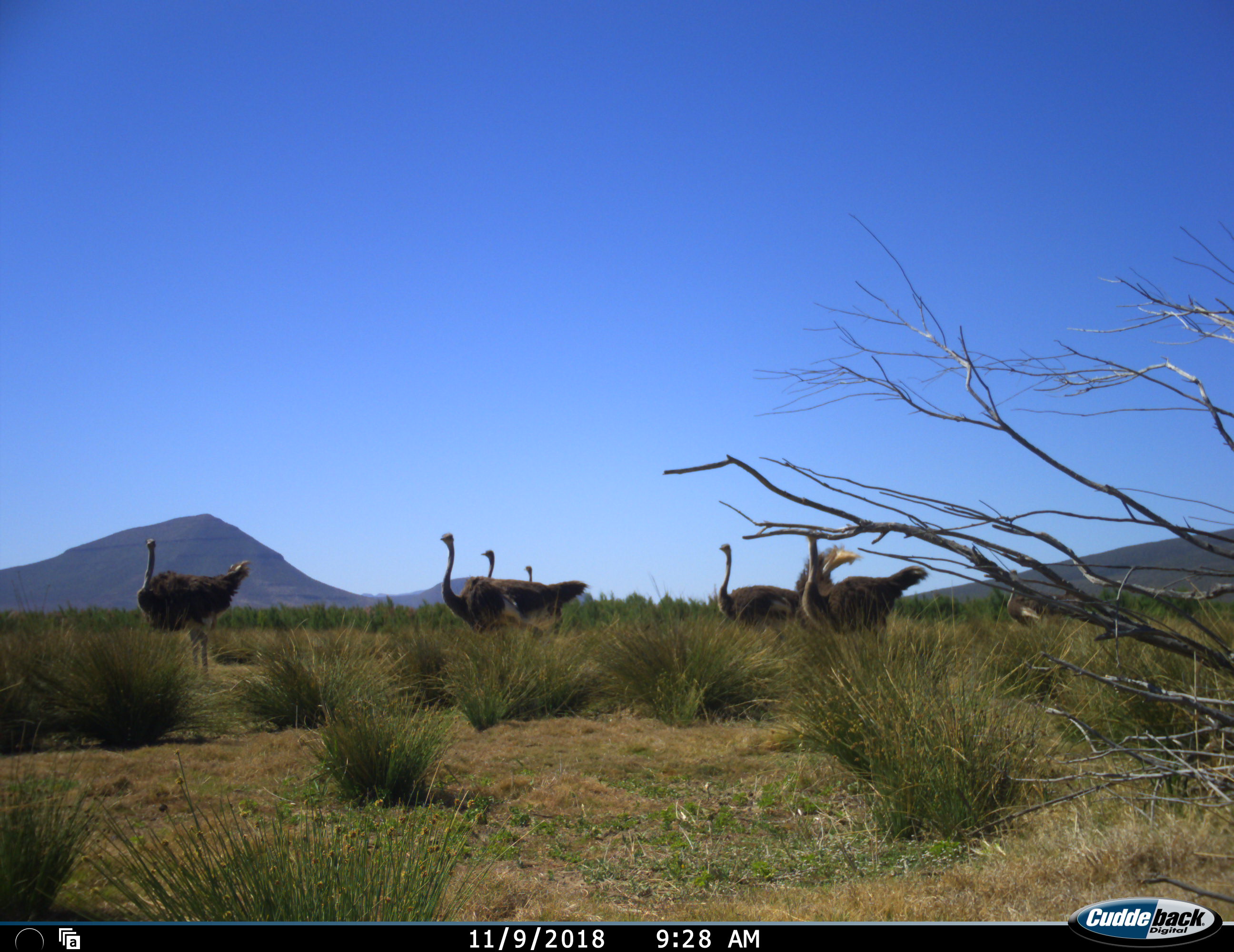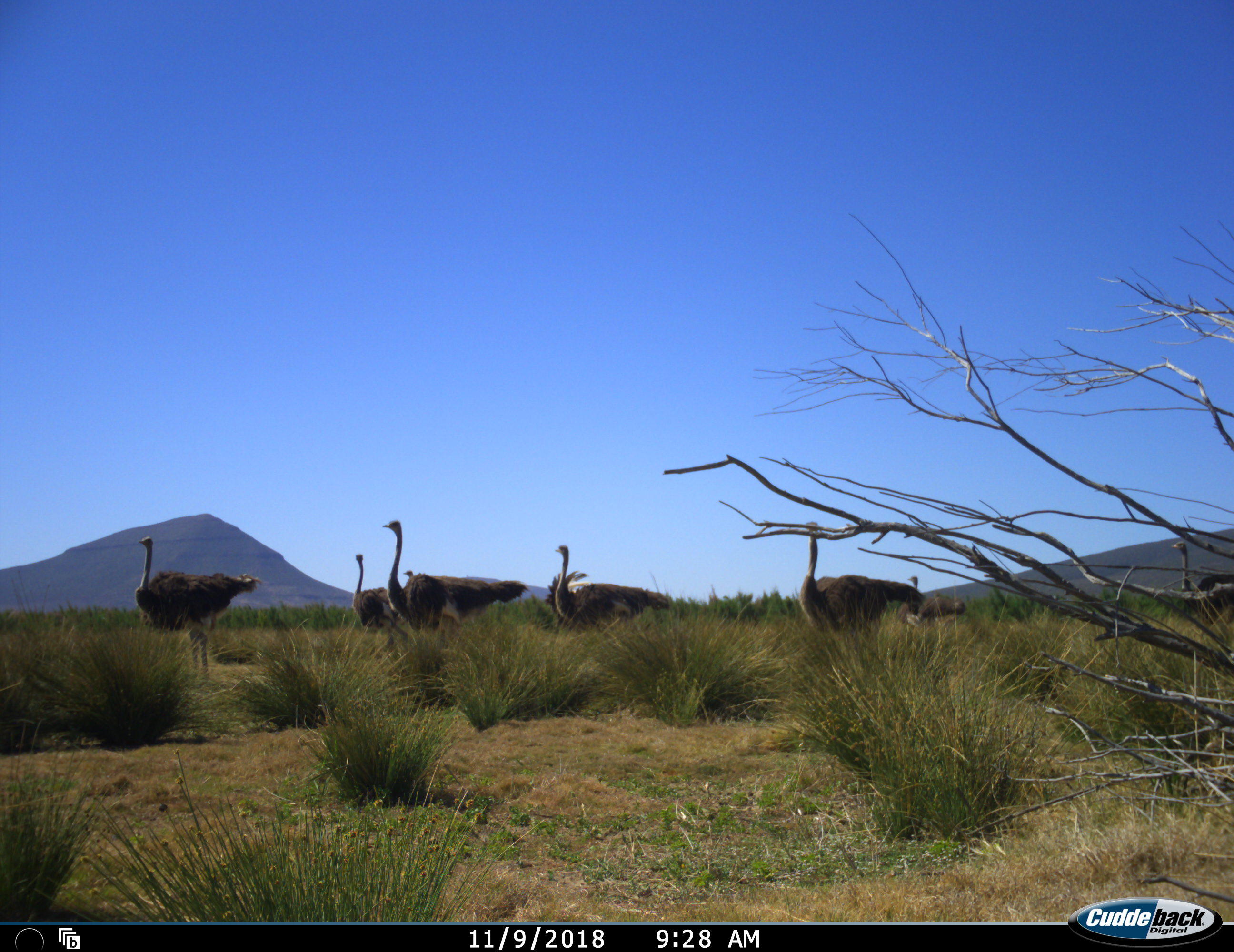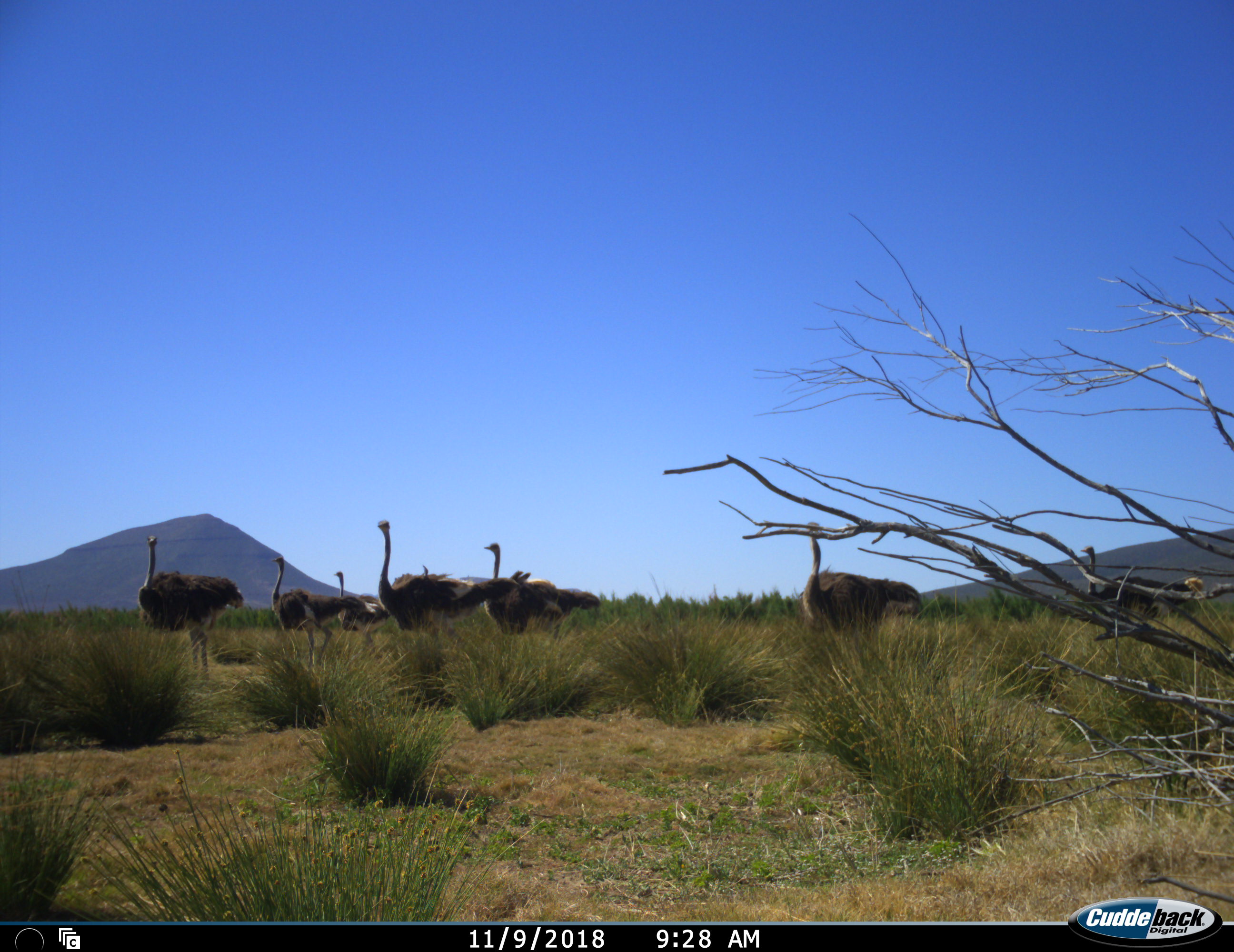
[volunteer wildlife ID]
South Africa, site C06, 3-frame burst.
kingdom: Animalia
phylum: Chordata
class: Aves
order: Struthioniformes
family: Struthionidae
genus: Struthio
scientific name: Struthio camelus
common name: ostrich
Ostrich (Struthio camelus), count 8. Behavior (volunteer vote fractions): standing 40%, resting 0%, moving 100%, interacting 10%. Young present (vote fraction): 0%. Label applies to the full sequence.